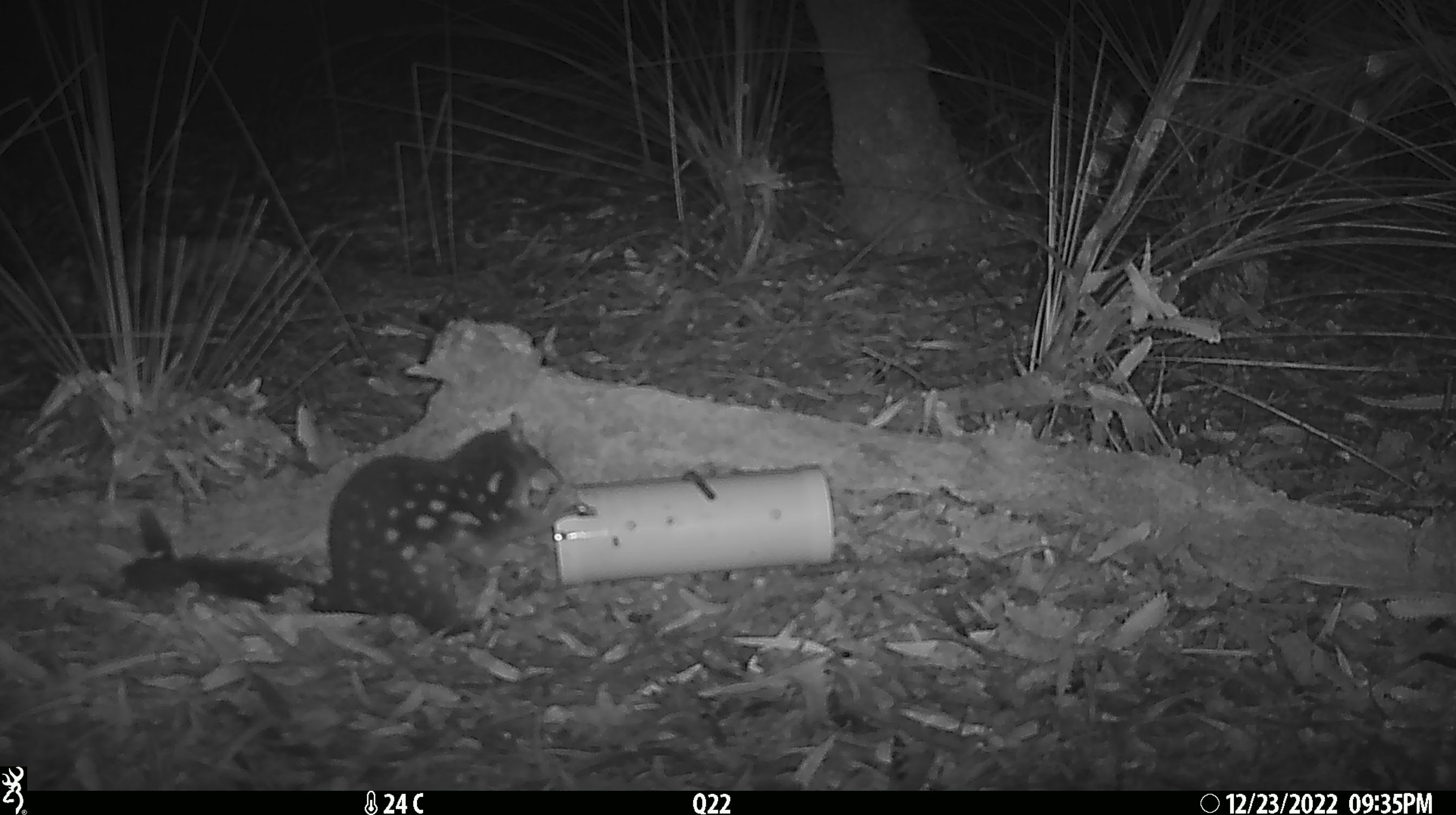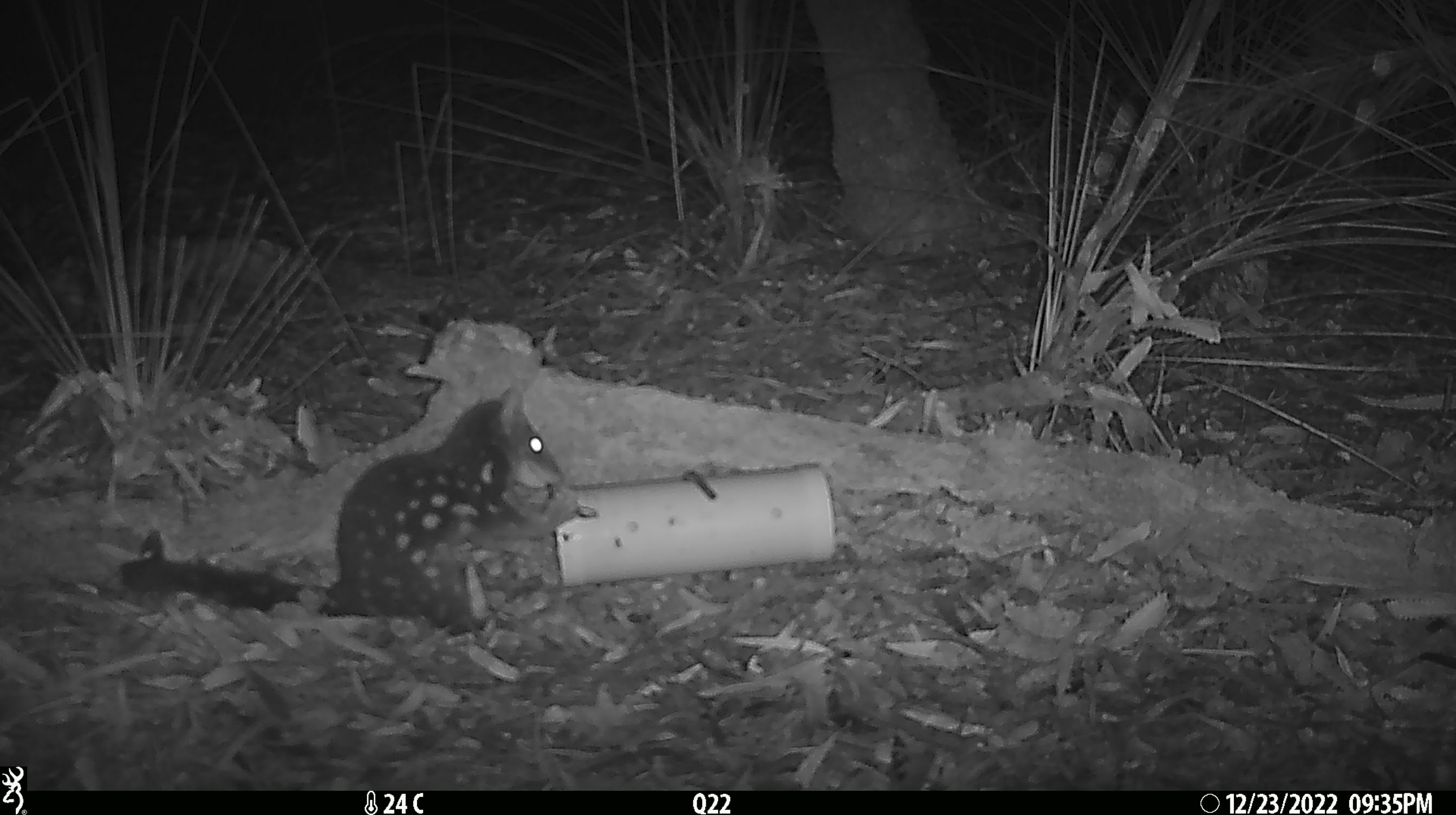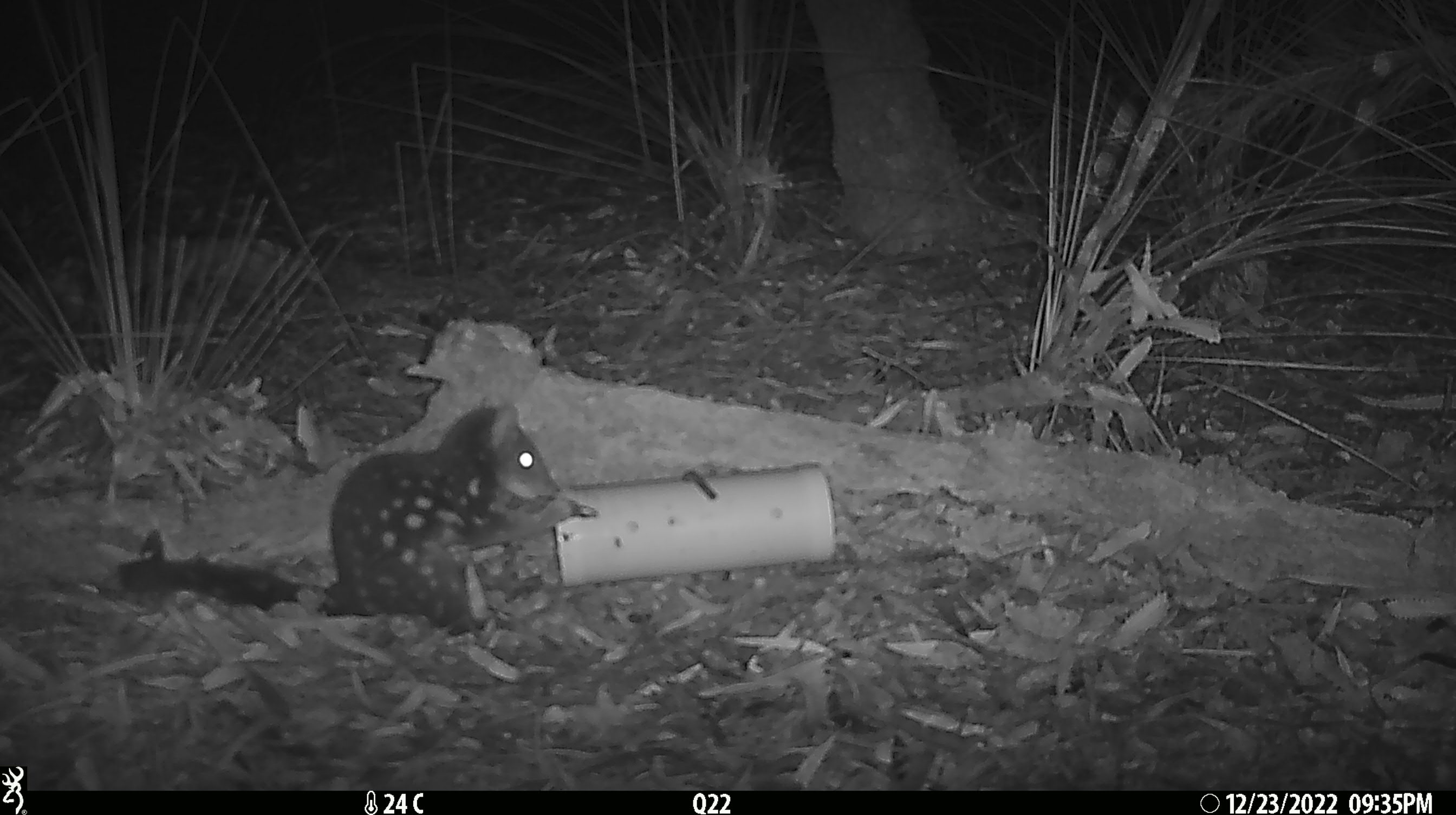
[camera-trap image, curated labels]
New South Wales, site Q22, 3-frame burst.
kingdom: Animalia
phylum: Chordata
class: Mammalia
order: Dasyuromorphia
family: Dasyuridae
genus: Dasyurus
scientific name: Dasyurus maculatus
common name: spotted-tailed quoll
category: quoll